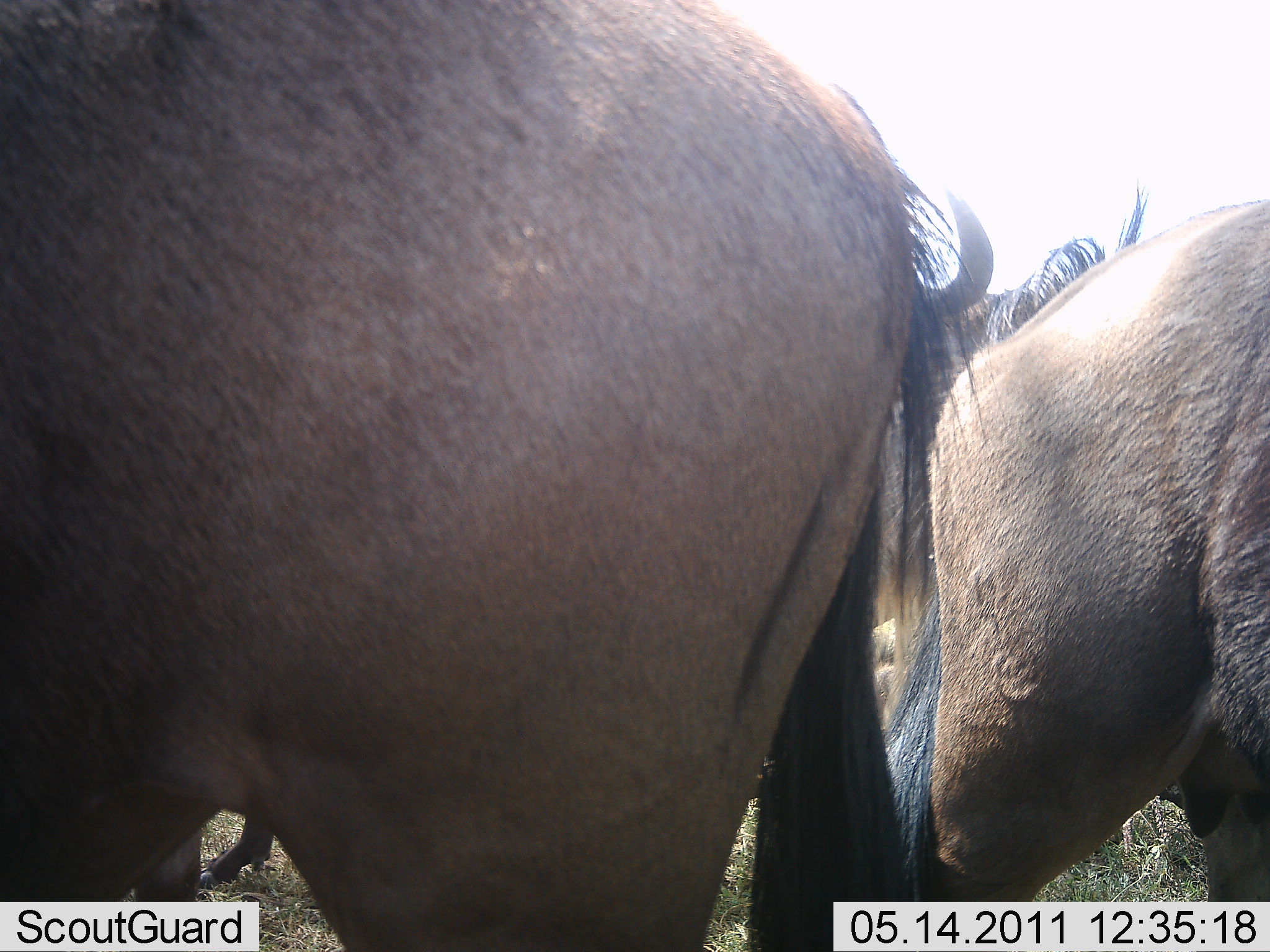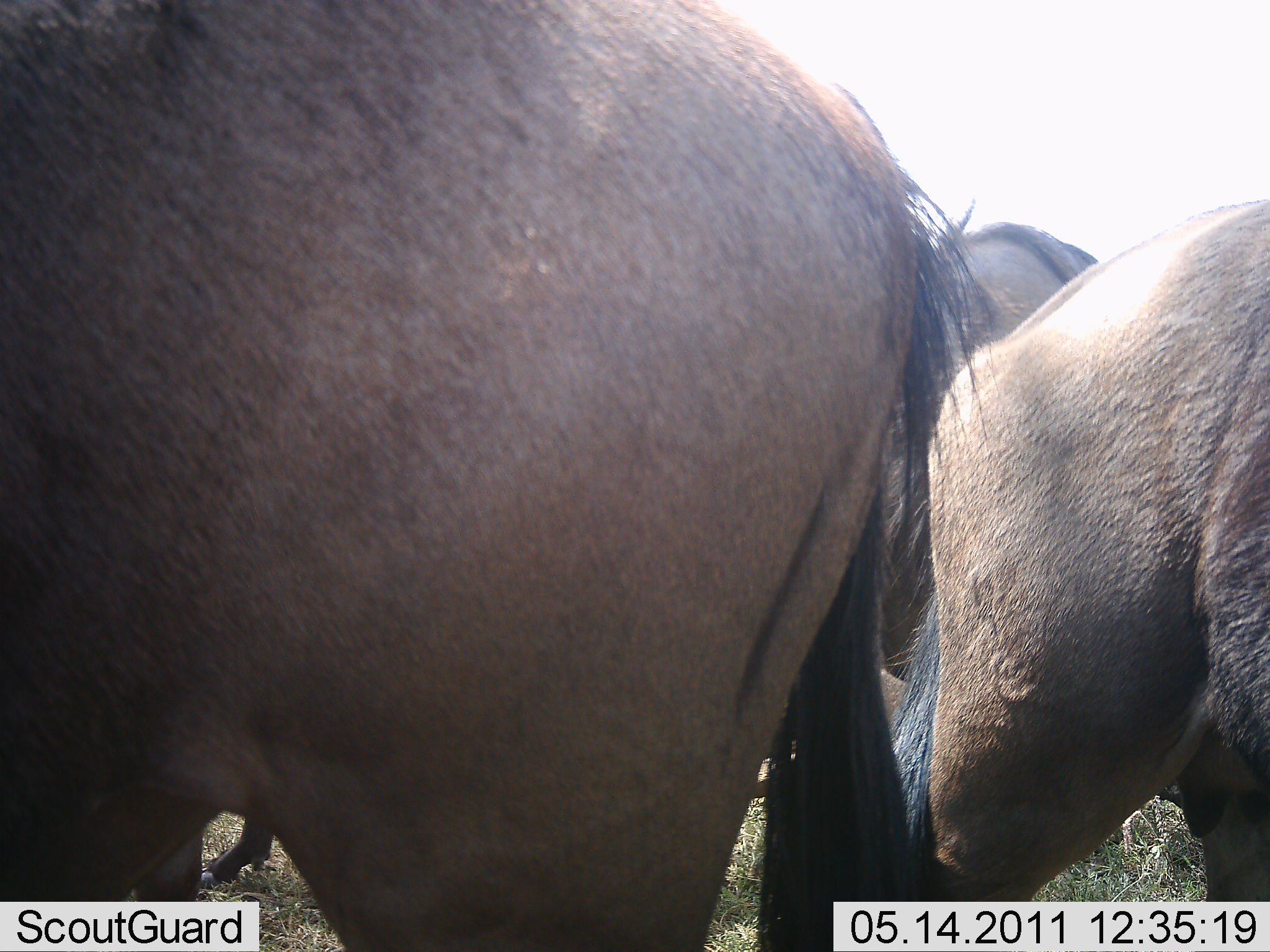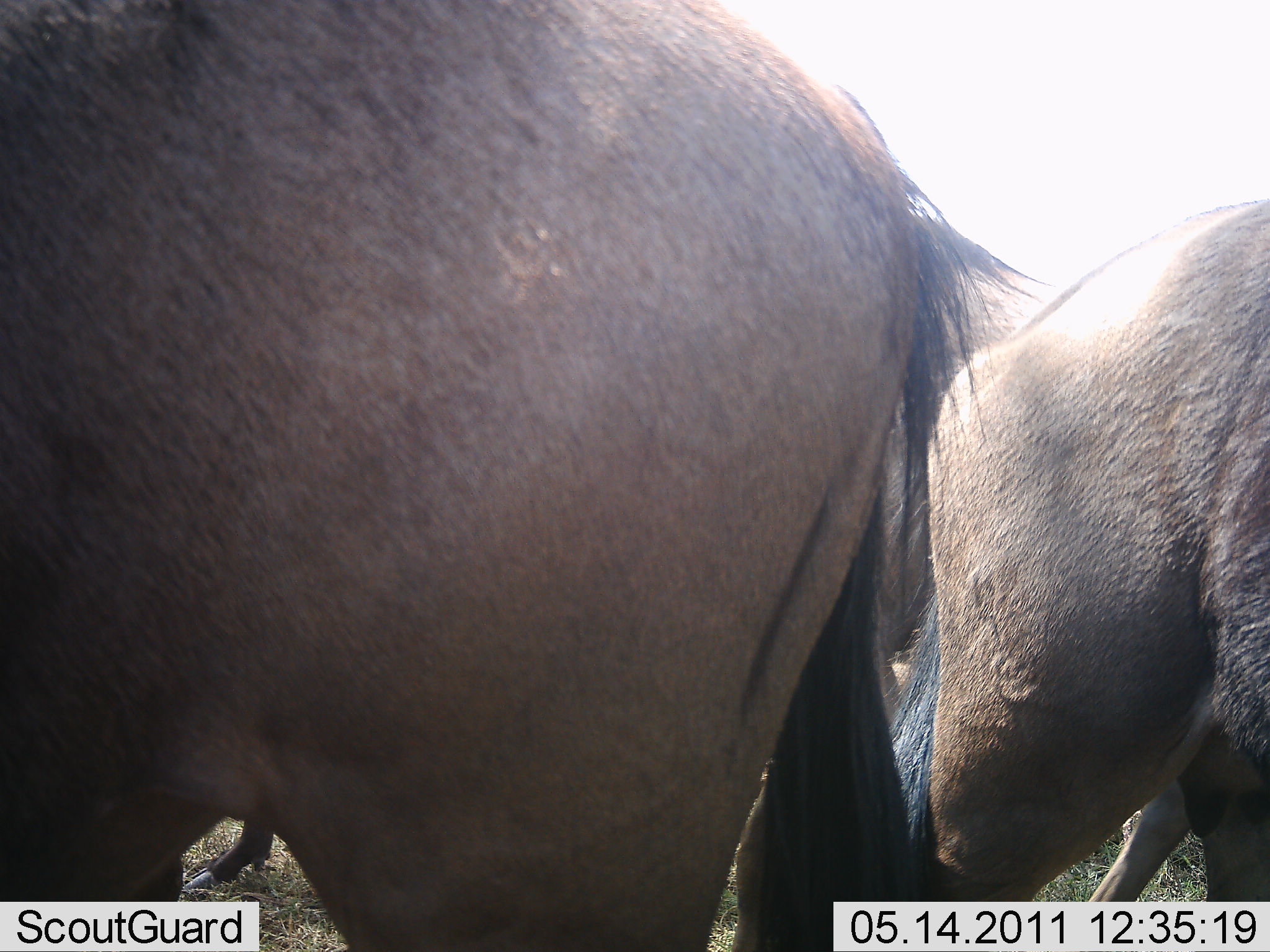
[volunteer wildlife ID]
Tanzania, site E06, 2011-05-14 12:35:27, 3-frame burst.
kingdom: Animalia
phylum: Chordata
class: Mammalia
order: Artiodactyla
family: Bovidae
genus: Connochaetes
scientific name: Connochaetes taurinus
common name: blue wildebeest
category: wildebeest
Wildebeest (blue wildebeest) (Connochaetes taurinus), count 3. Behavior (volunteer vote fractions): standing 92%, resting 8%, moving 33%, interacting 0%. Young present (vote fraction): 0%. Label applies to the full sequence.